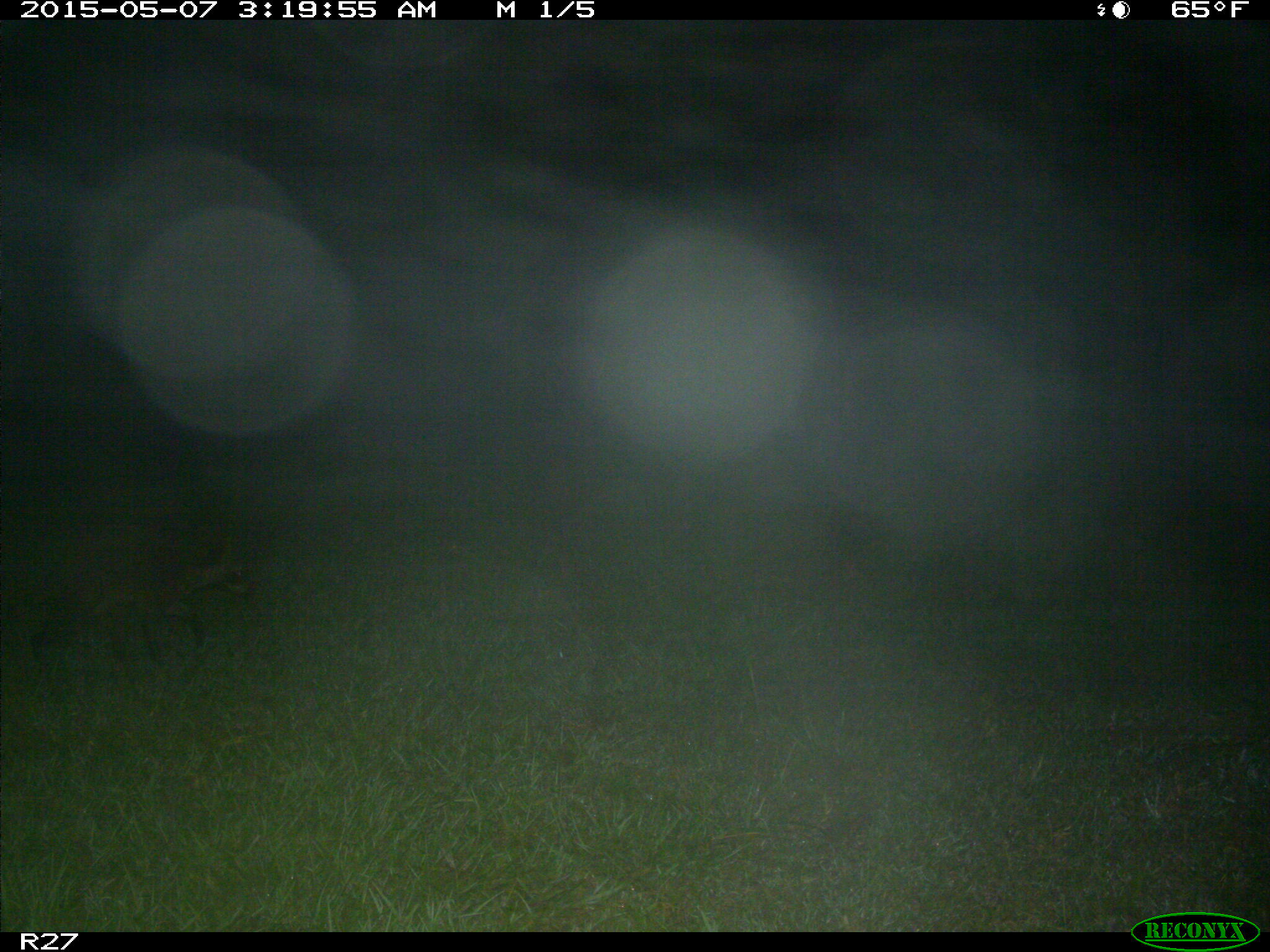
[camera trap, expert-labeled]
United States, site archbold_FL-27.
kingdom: Animalia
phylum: Chordata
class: Mammalia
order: Carnivora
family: Procyonidae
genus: Procyon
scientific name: Procyon lotor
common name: common raccoon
Procyon lotor (common raccoon).